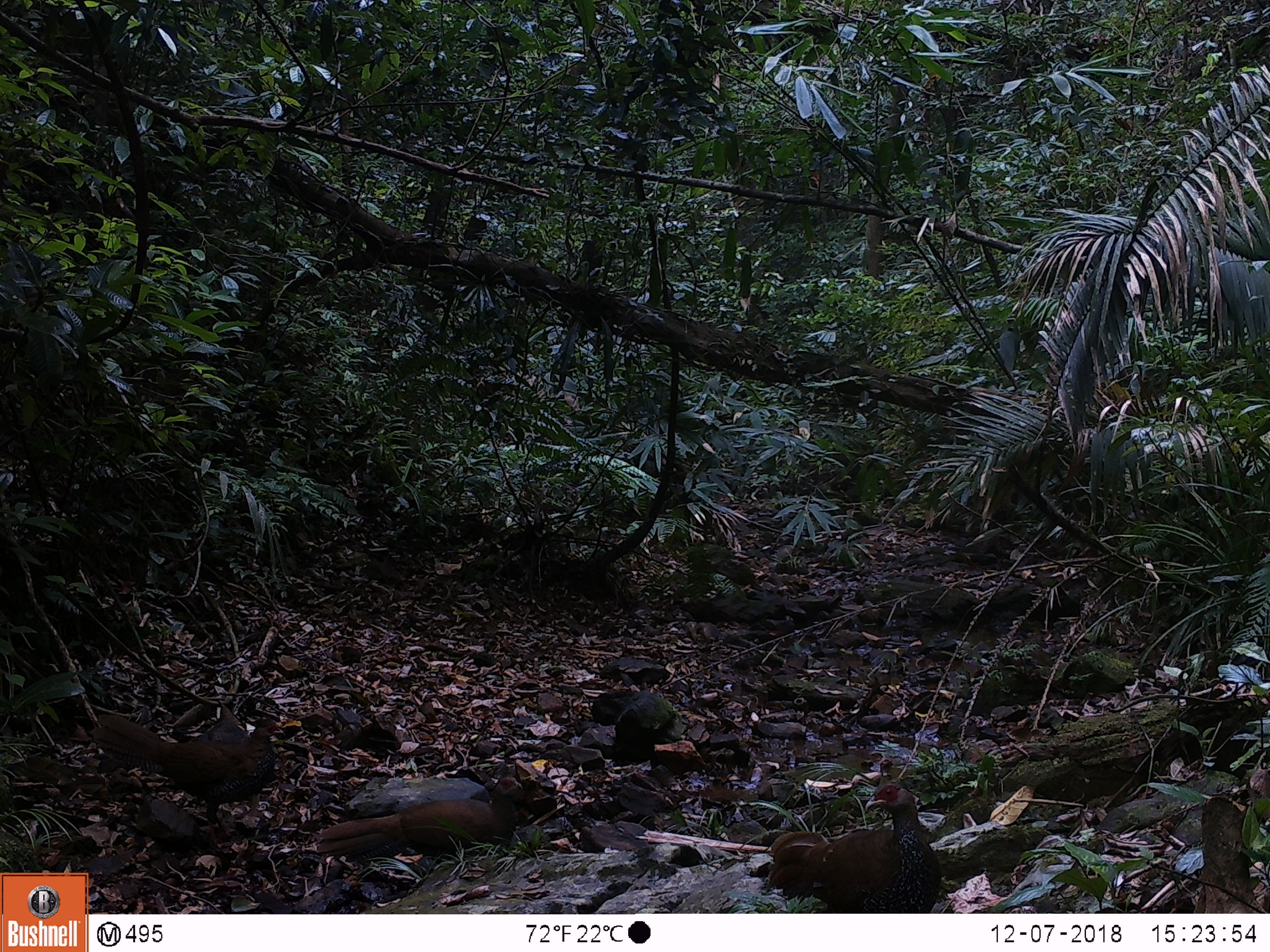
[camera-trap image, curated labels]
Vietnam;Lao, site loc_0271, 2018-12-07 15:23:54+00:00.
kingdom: Animalia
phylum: Chordata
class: Aves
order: Galliformes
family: Phasianidae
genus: Lophura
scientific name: Lophura nycthemera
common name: silver pheasant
Silver pheasant (Lophura nycthemera). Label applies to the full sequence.